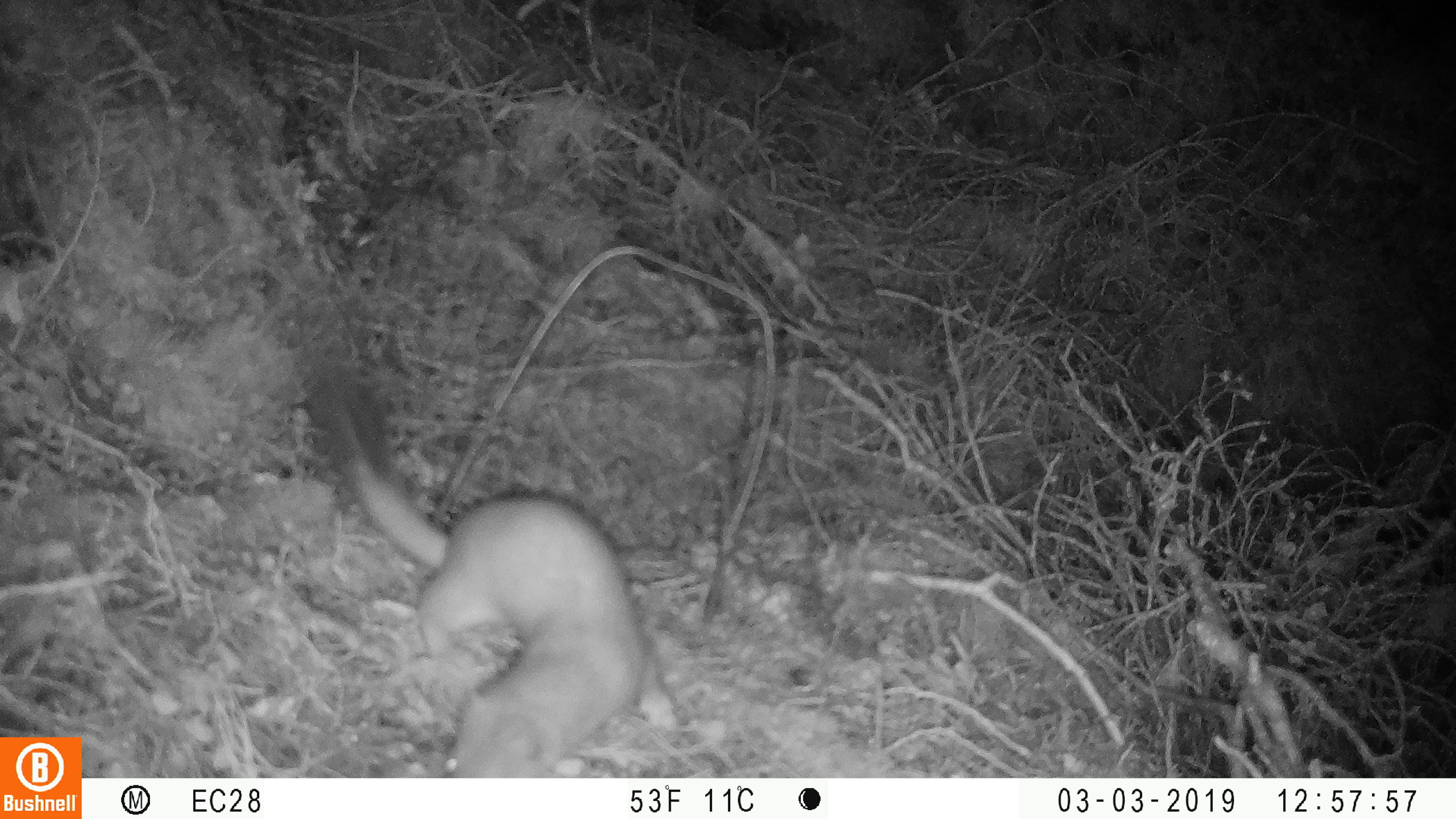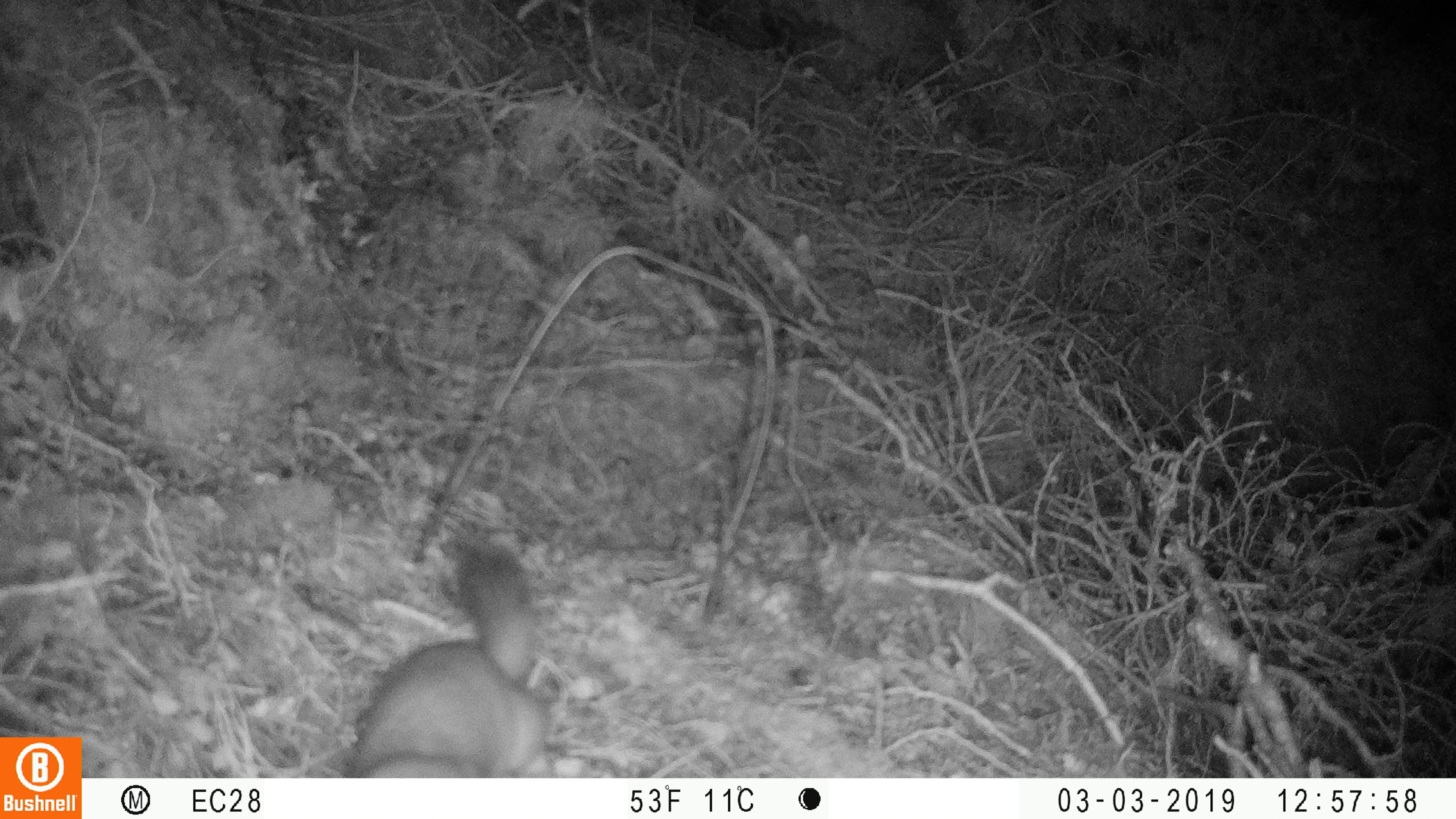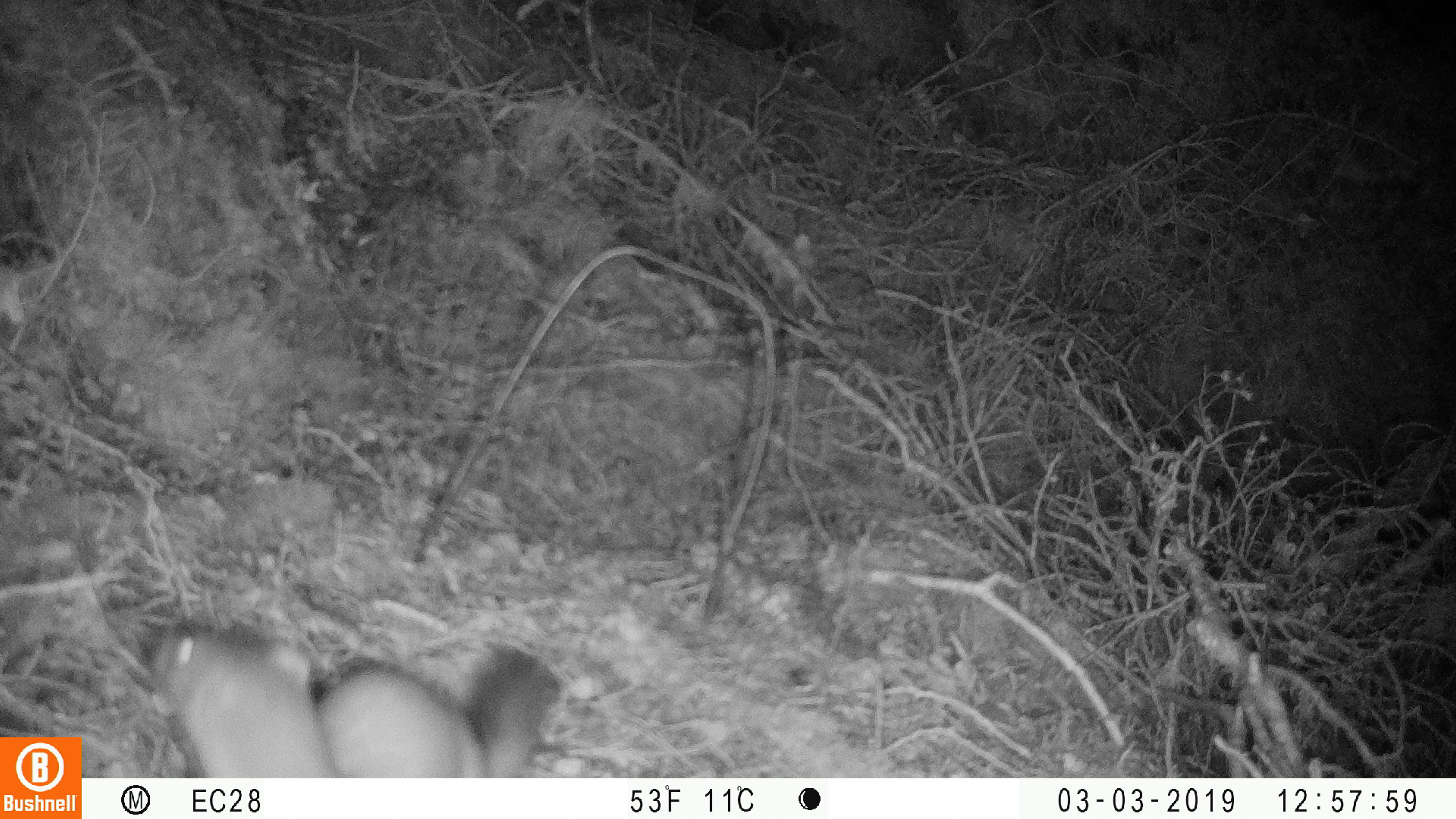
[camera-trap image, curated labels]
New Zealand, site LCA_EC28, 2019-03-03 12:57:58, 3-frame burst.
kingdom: Animalia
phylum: Chordata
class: Mammalia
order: Carnivora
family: Mustelidae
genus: Mustela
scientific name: Mustela erminea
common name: stoat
Stoat (Mustela erminea).